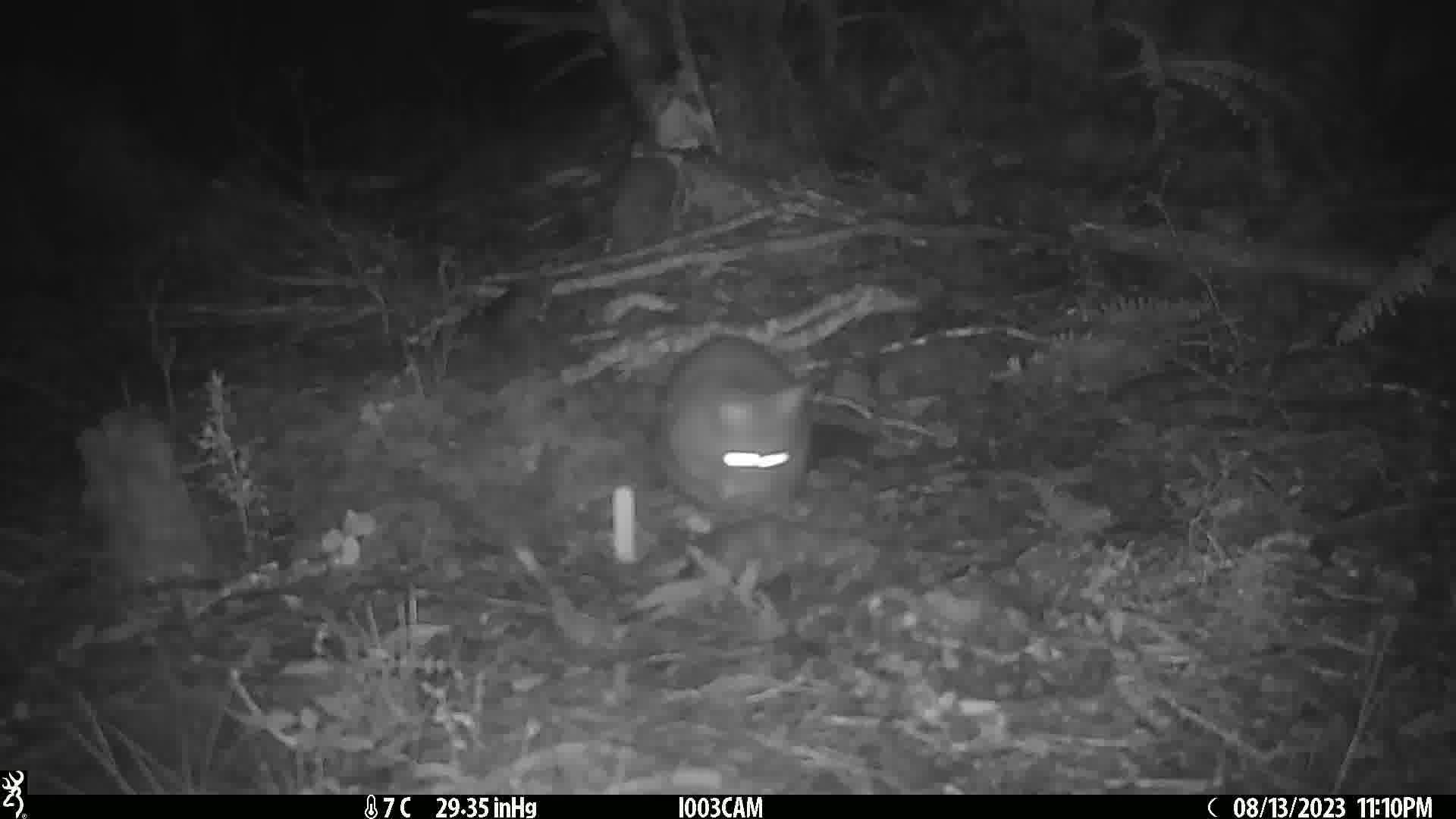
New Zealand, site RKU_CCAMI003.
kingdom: Animalia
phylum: Chordata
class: Mammalia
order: Diprotodontia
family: Phalangeridae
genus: Trichosurus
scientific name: Trichosurus vulpecula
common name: common brushtail possum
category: possum